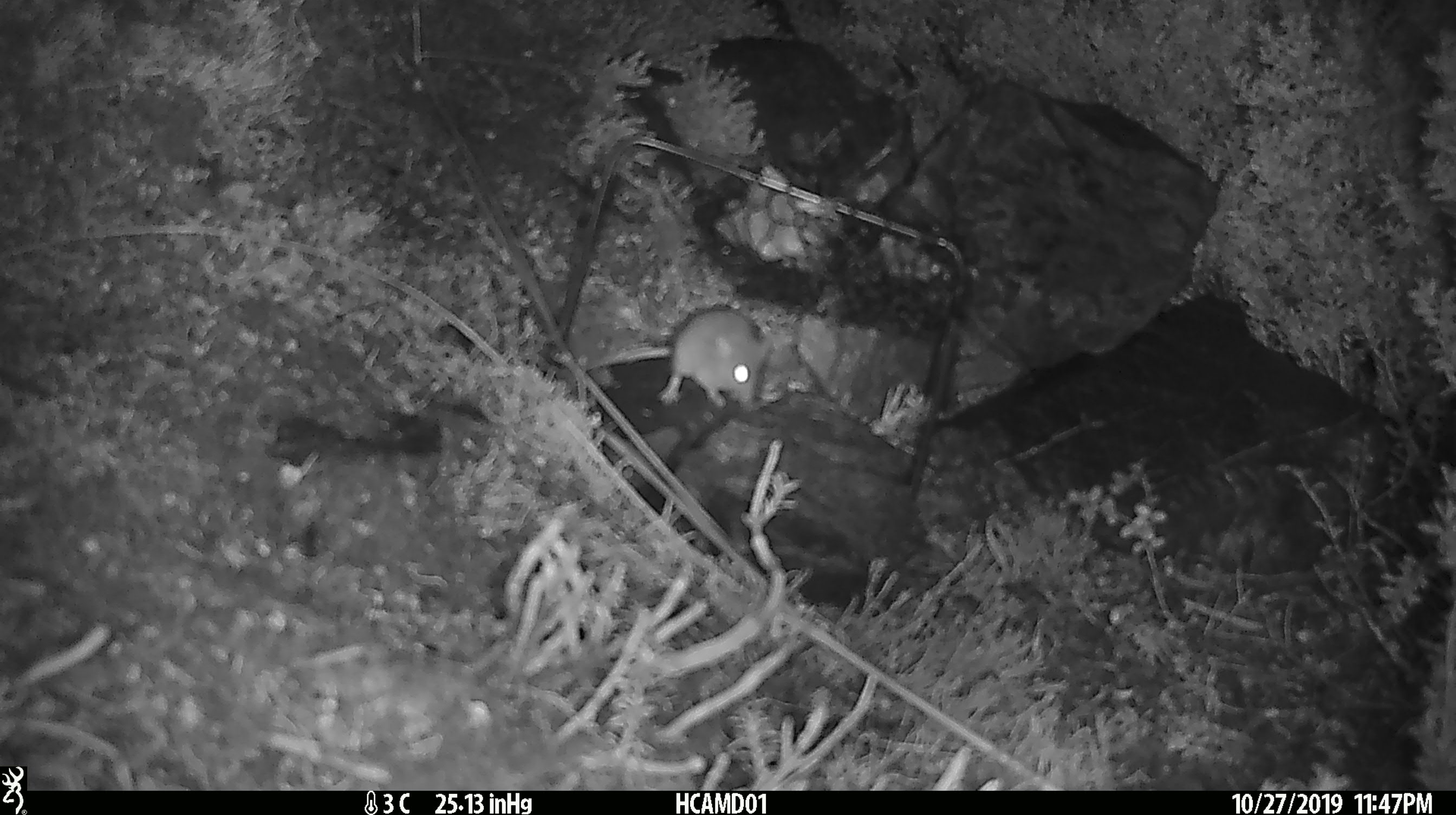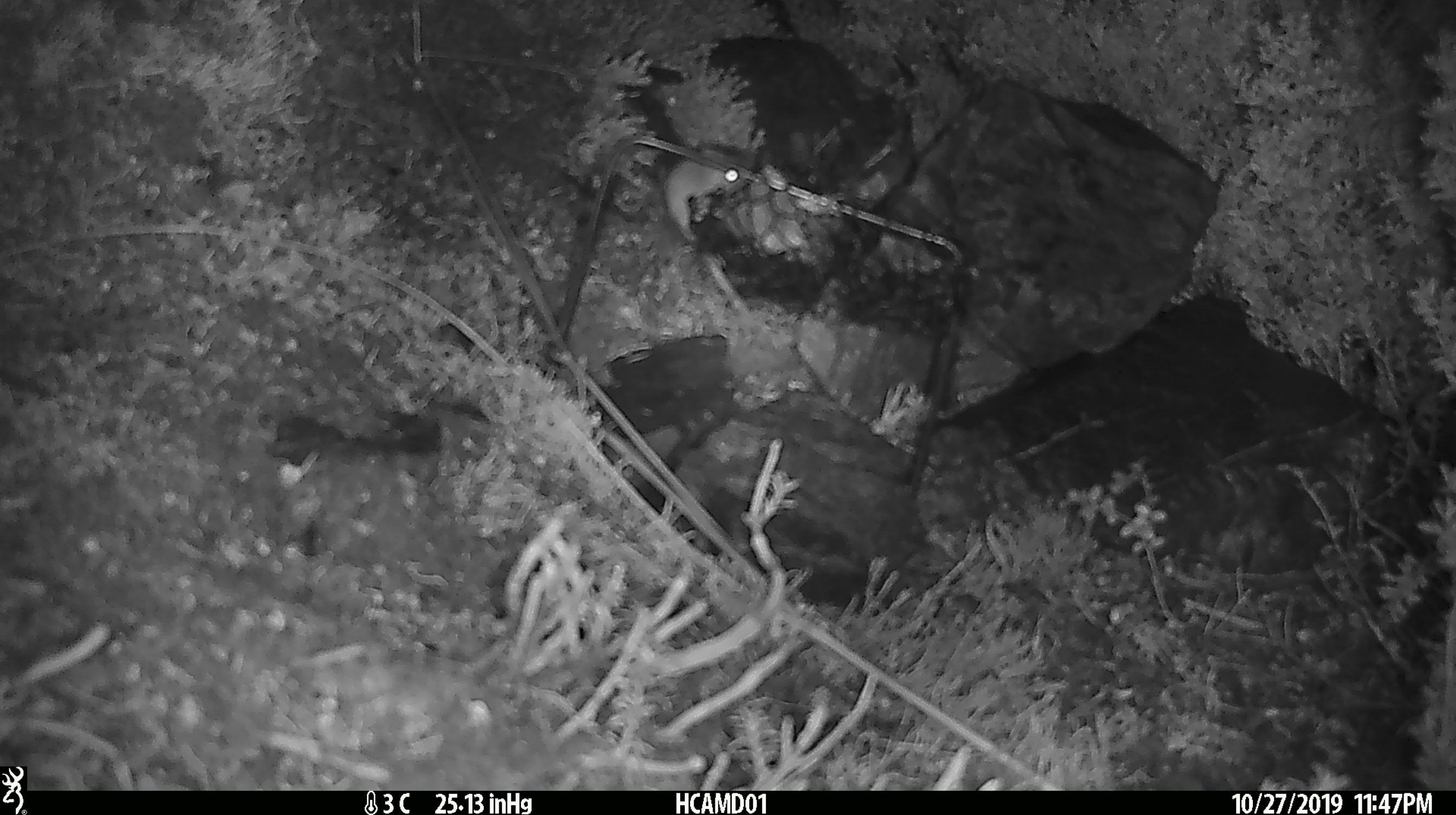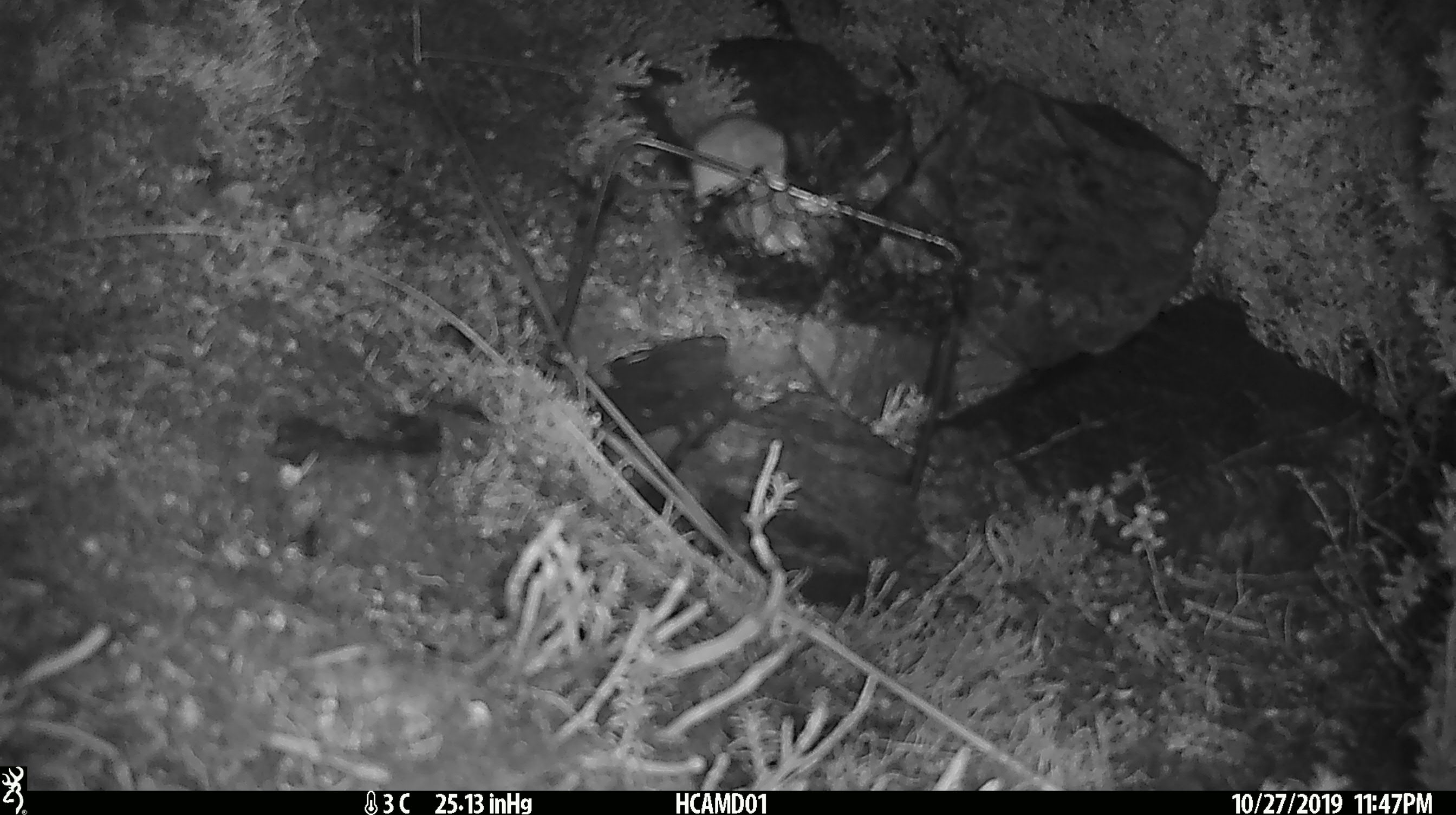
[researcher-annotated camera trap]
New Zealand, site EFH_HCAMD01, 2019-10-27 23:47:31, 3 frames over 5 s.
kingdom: Animalia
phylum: Chordata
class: Mammalia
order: Rodentia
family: Muridae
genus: Mus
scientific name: Mus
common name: mouse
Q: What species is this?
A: Mouse (Mus).